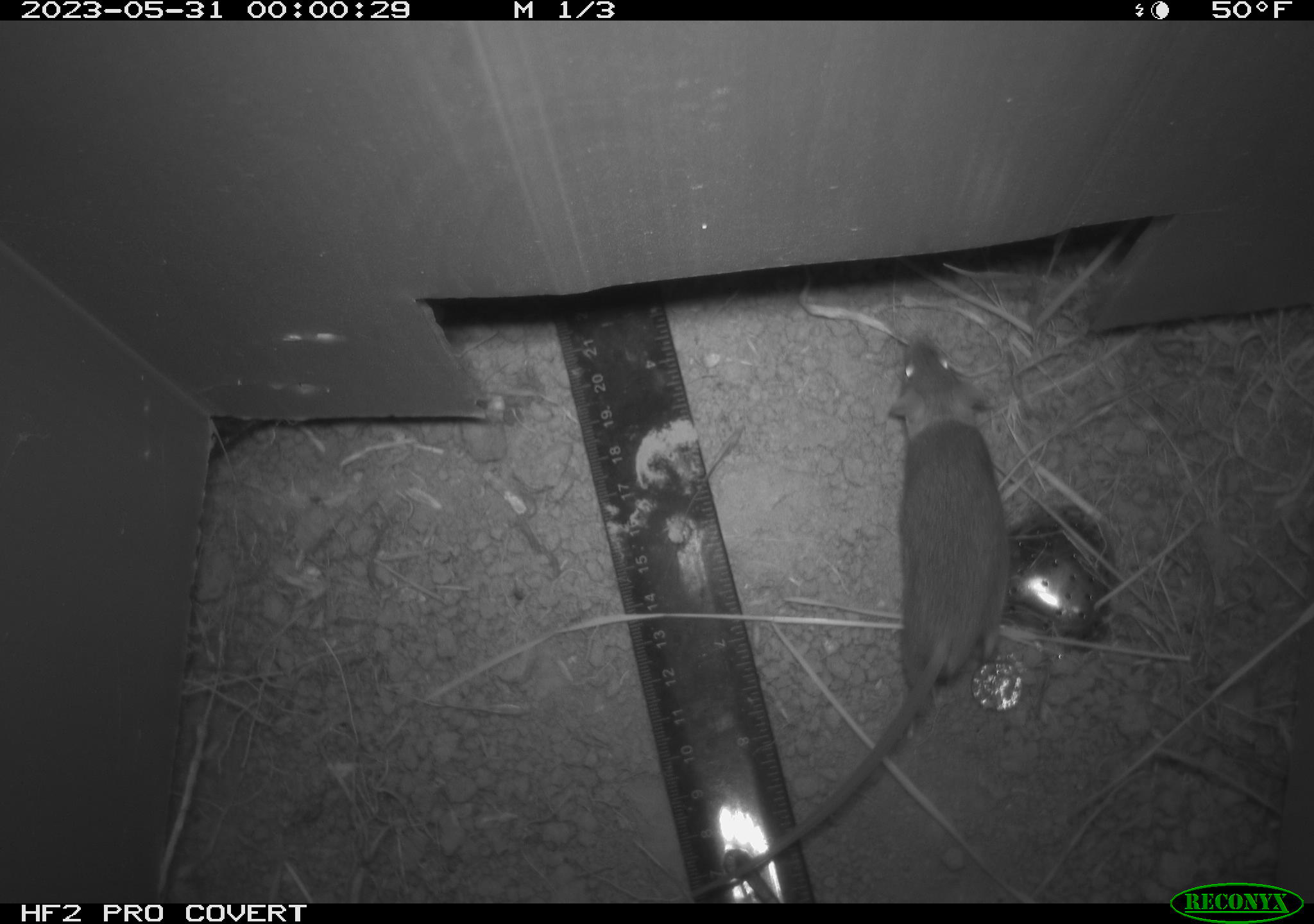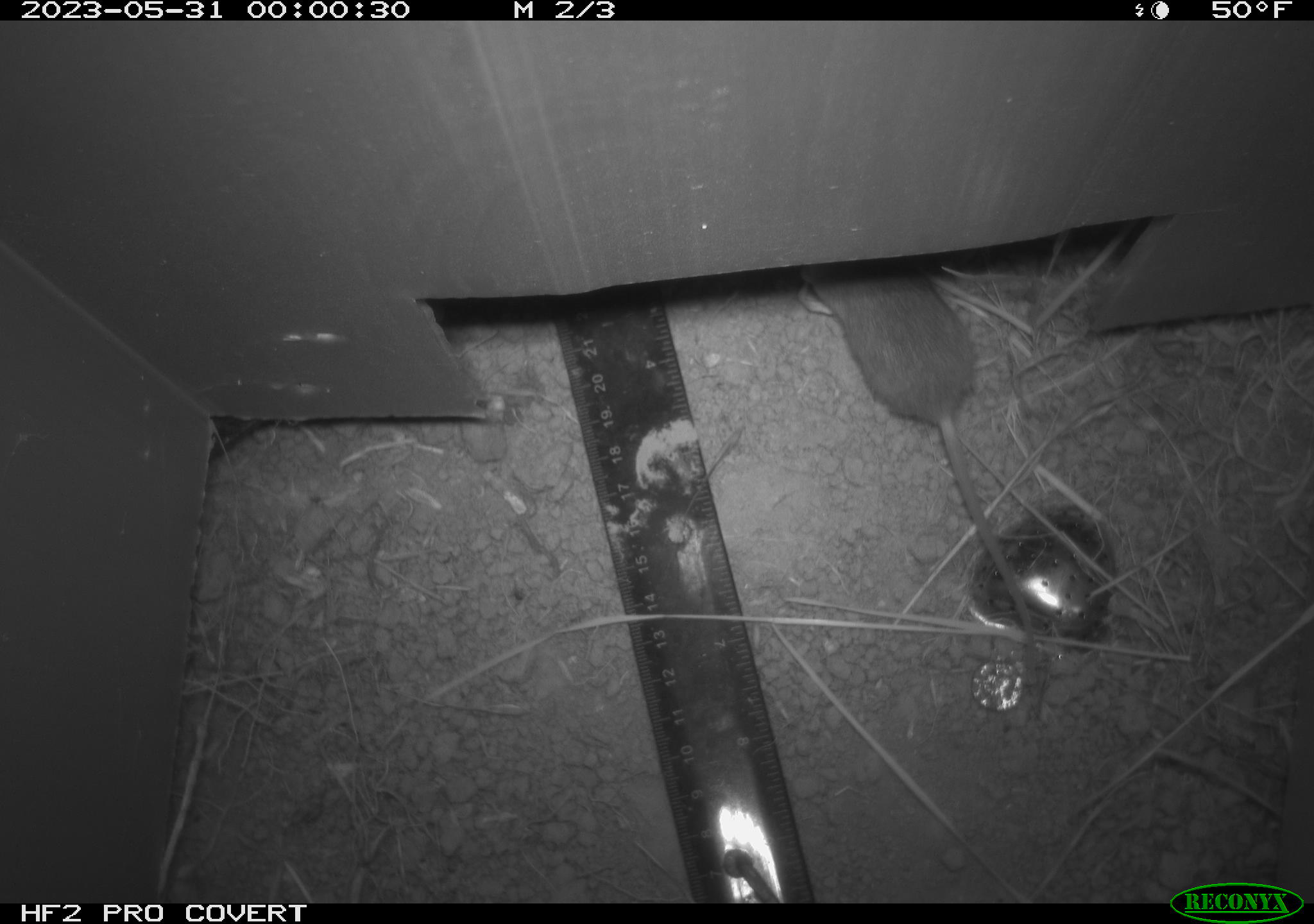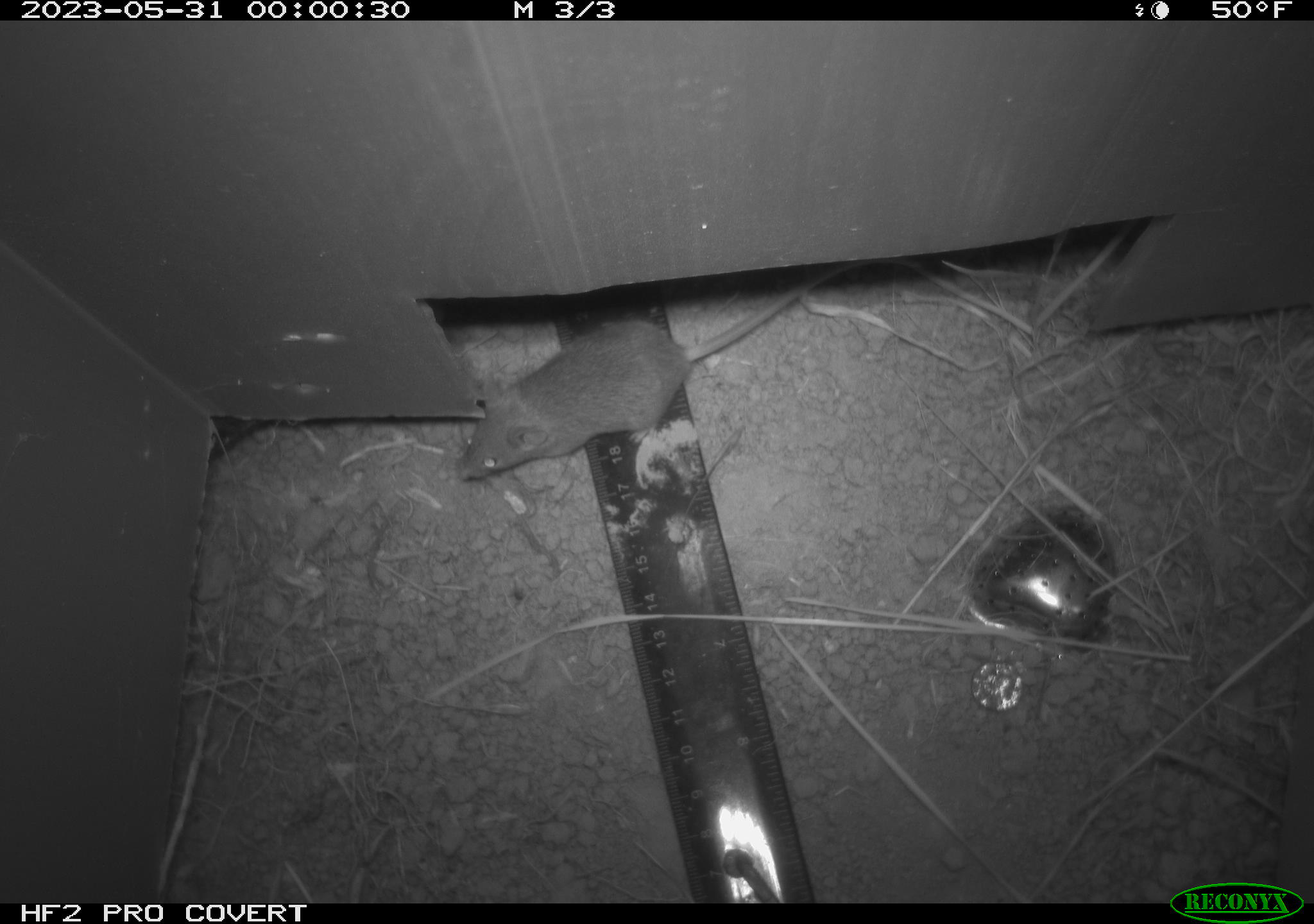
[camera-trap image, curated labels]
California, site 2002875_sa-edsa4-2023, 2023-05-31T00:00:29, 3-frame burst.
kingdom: Animalia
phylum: Chordata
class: Mammalia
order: Rodentia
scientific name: Rodentia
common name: mouse species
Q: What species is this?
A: Mouse species (Rodentia).